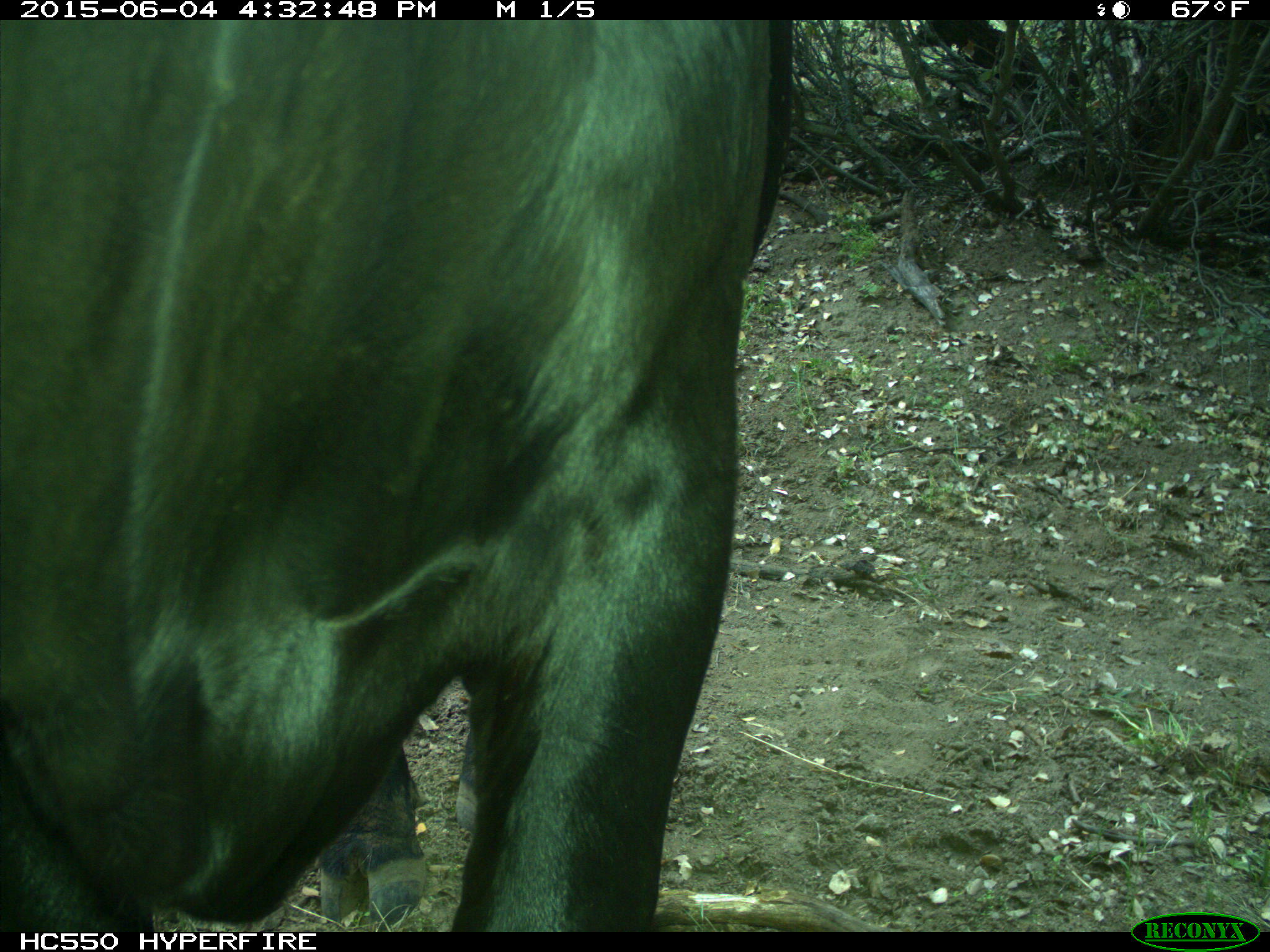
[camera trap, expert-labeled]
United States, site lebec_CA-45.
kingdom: Animalia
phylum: Chordata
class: Mammalia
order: Artiodactyla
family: Bovidae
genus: Bos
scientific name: Bos taurus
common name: domestic cow